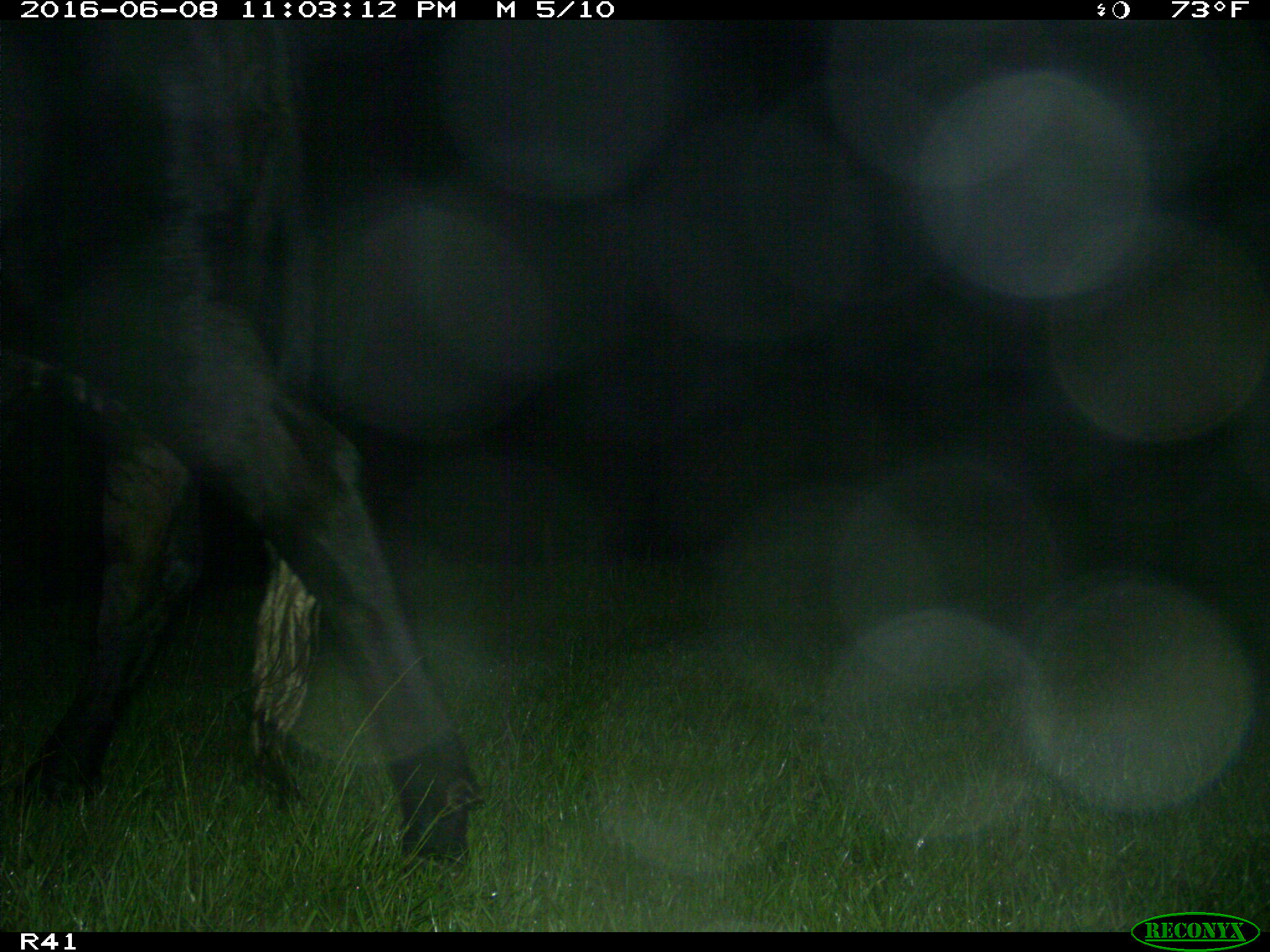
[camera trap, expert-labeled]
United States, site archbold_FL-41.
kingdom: Animalia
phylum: Chordata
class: Mammalia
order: Artiodactyla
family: Bovidae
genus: Bos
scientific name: Bos taurus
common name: domestic cow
Bos taurus (domestic cow).